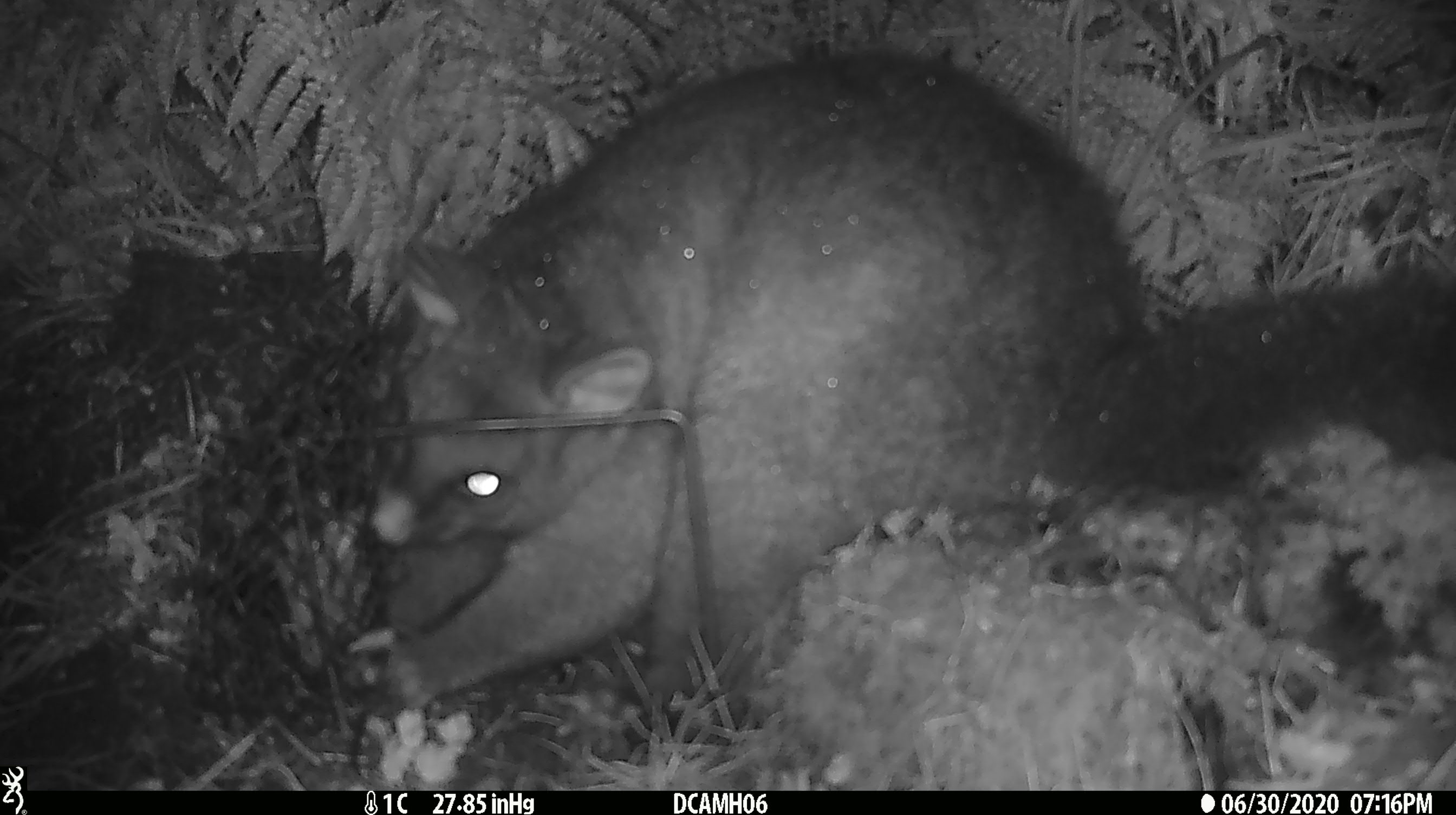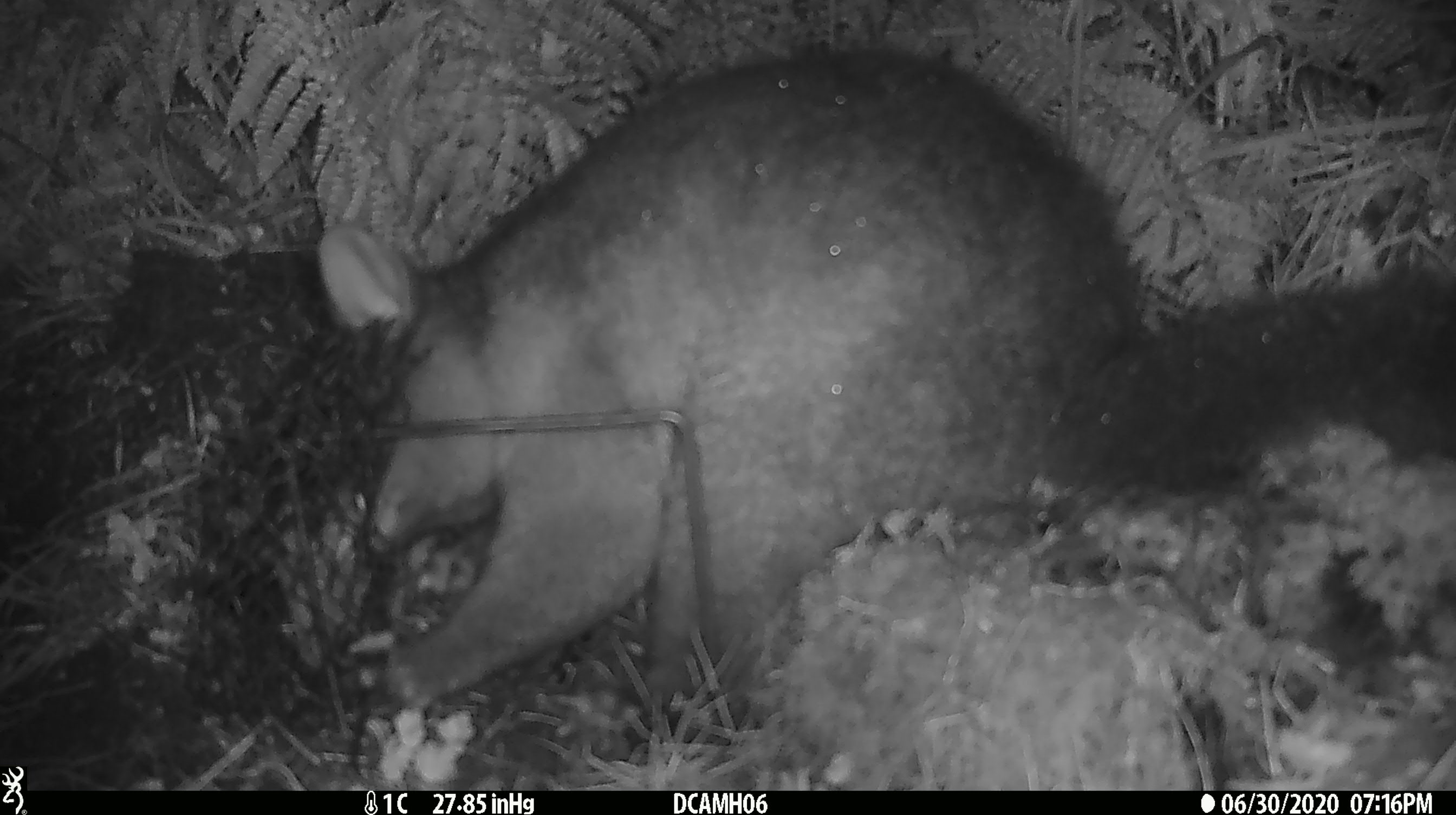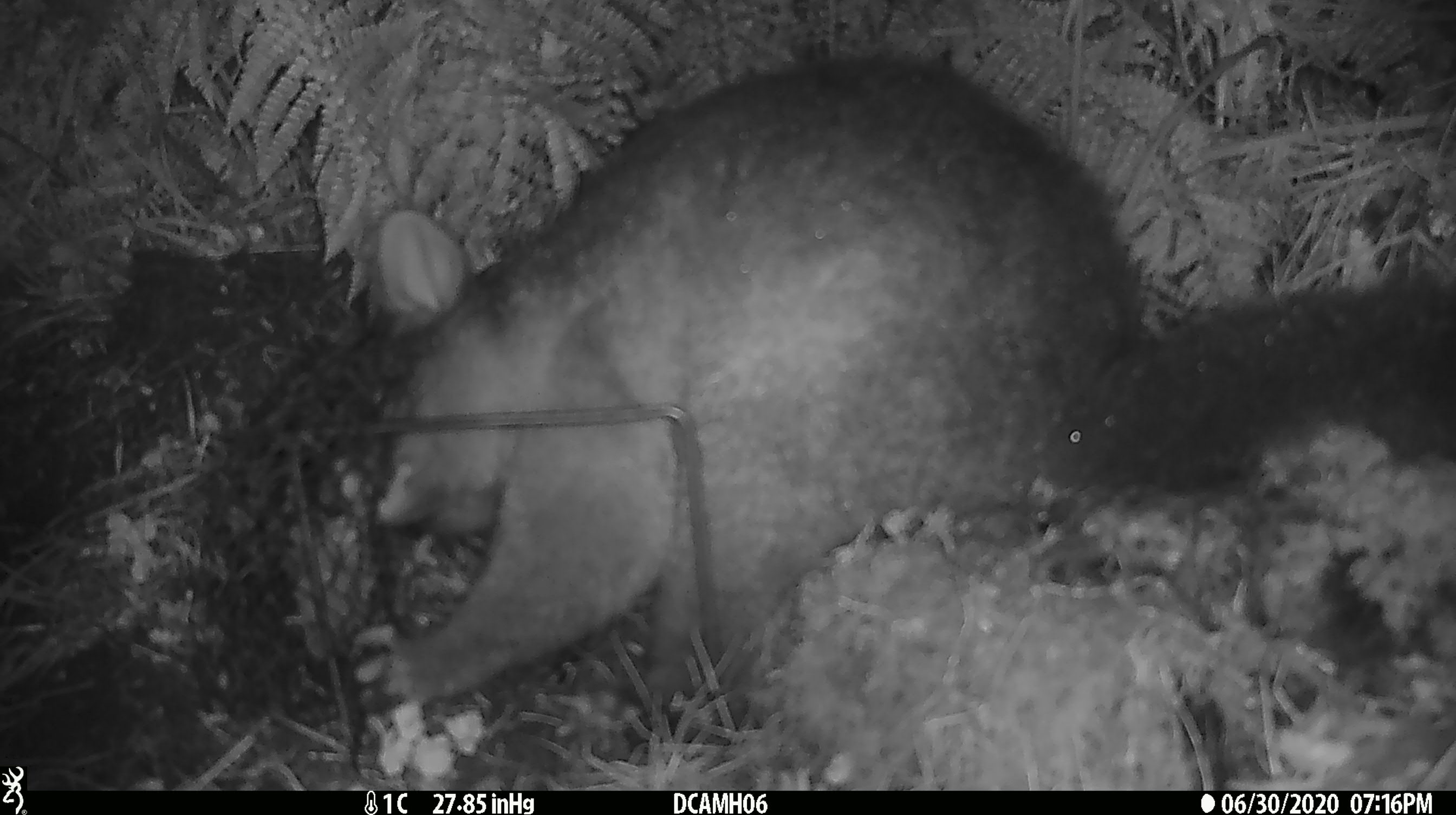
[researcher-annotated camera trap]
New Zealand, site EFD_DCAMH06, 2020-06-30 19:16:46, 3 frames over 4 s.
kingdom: Animalia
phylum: Chordata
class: Mammalia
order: Diprotodontia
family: Phalangeridae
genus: Trichosurus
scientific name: Trichosurus vulpecula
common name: common brushtail possum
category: possum